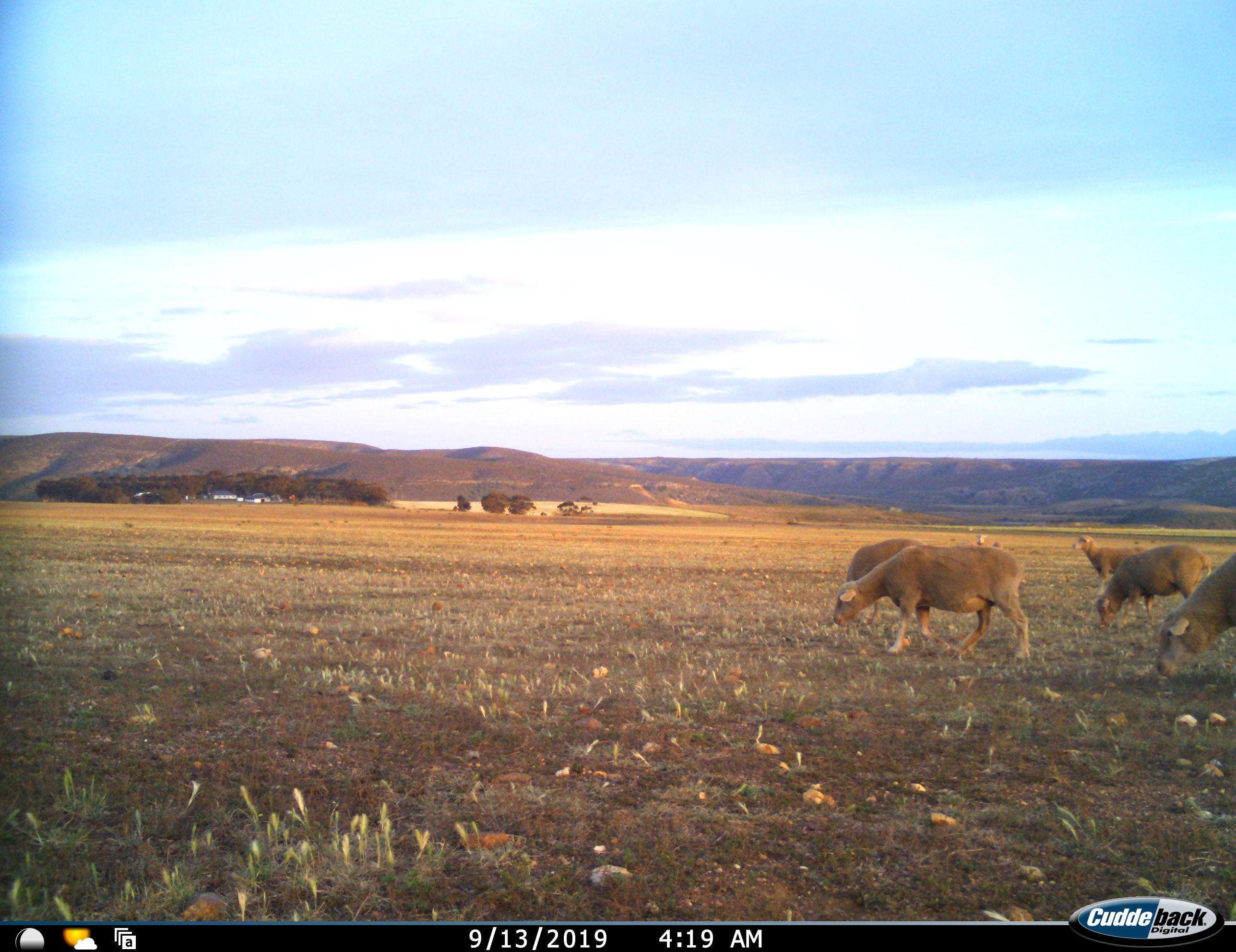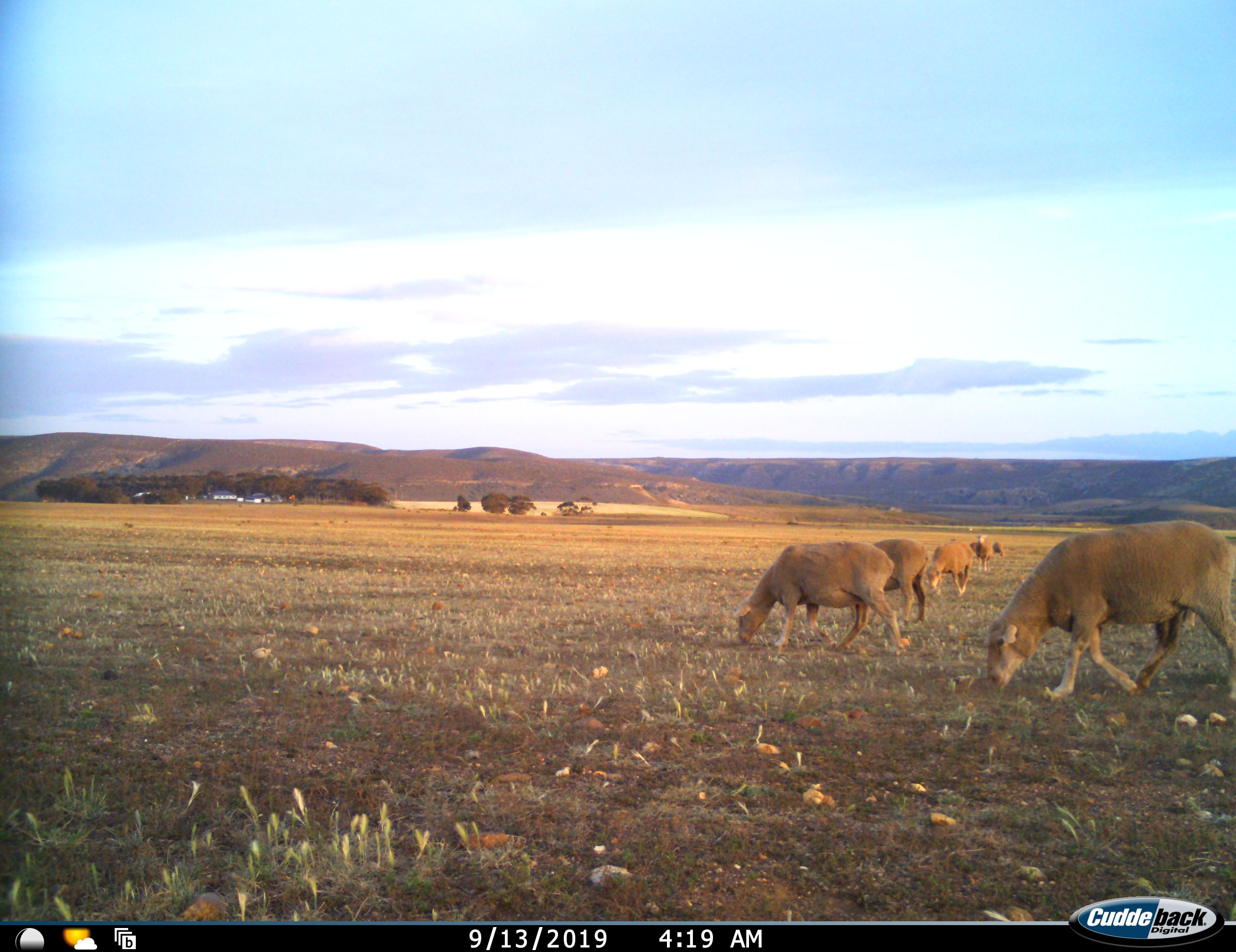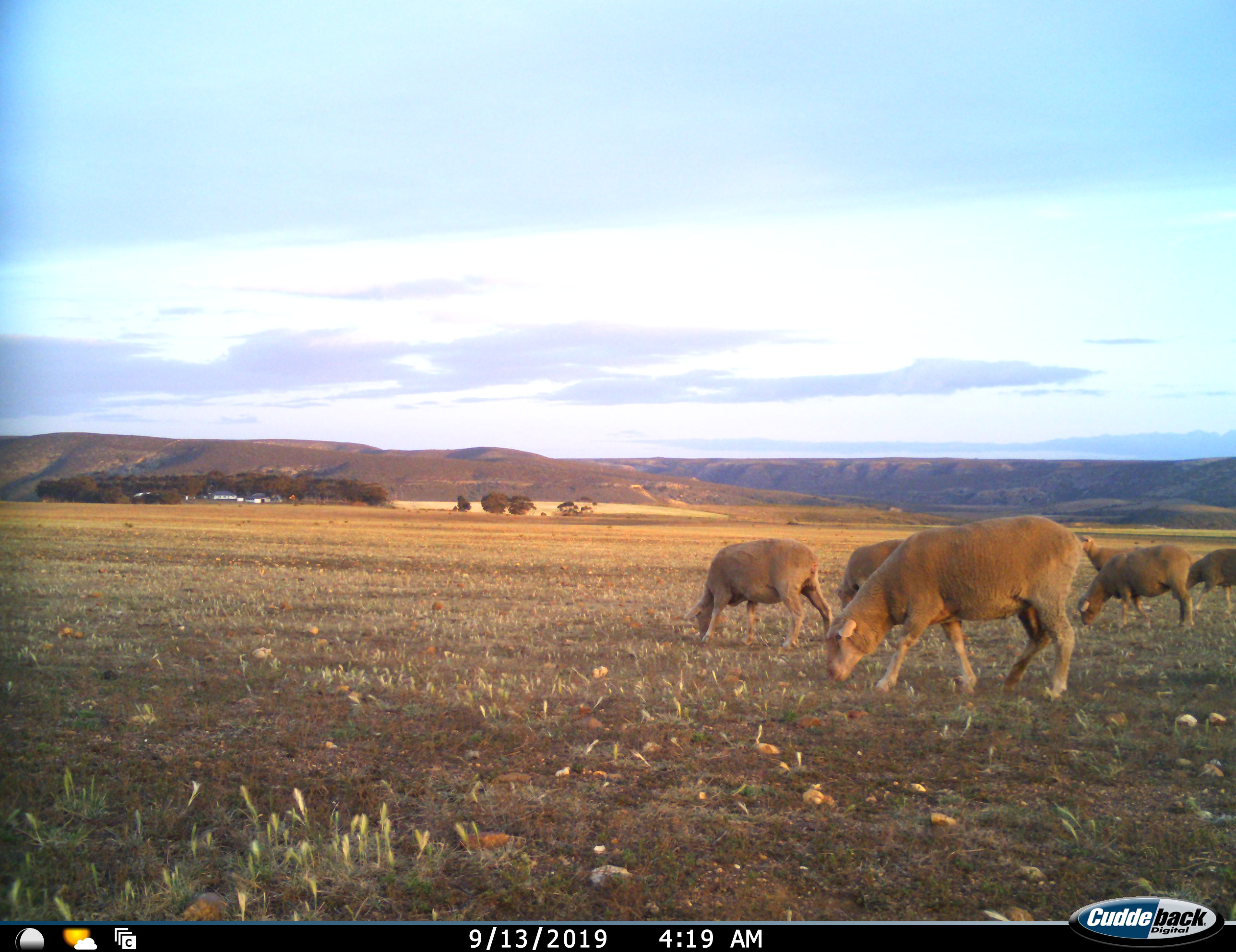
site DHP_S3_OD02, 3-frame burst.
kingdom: Animalia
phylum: Chordata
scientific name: Vertebrata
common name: domestic animal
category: domesticanimal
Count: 11-50.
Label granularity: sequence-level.